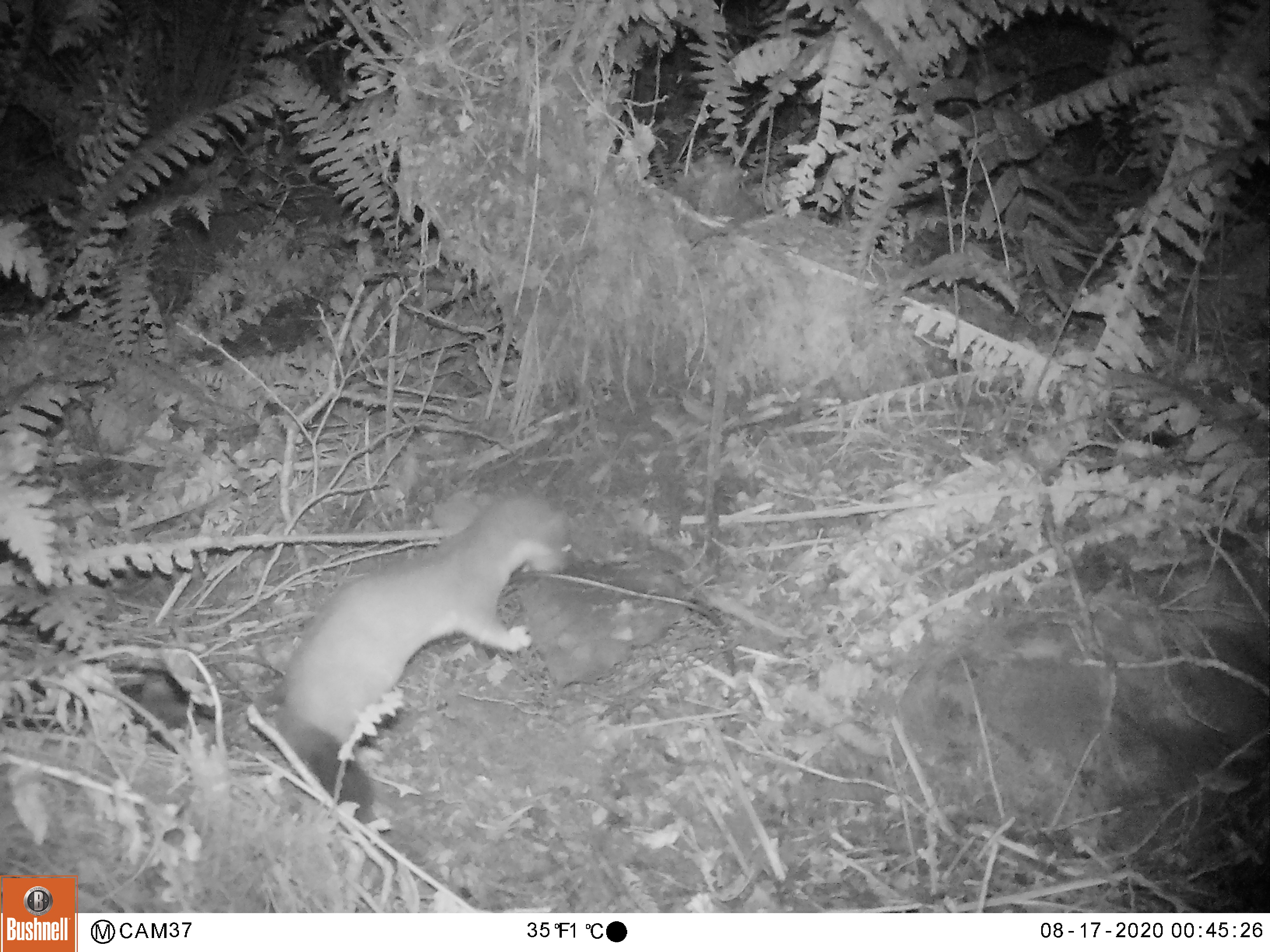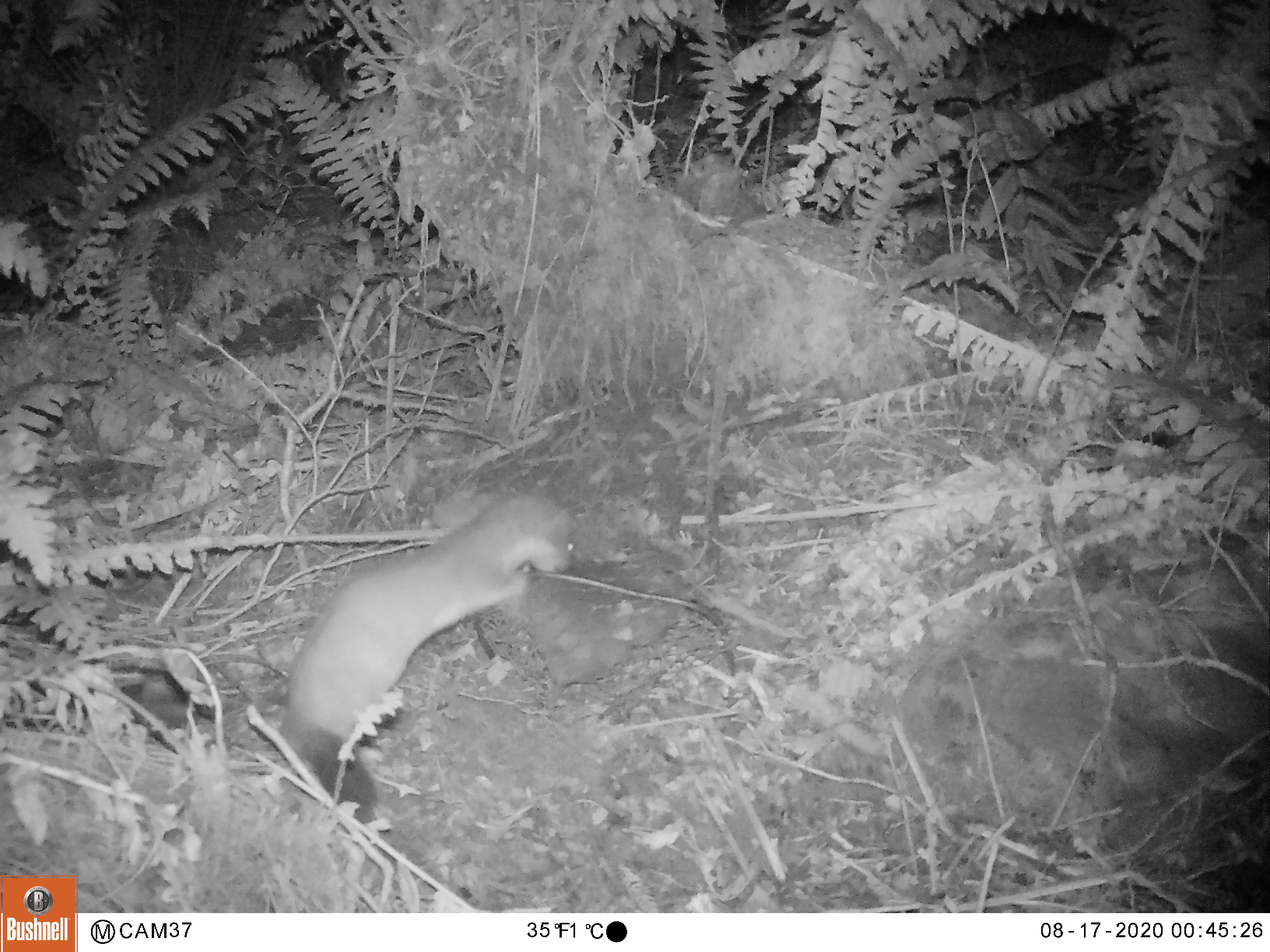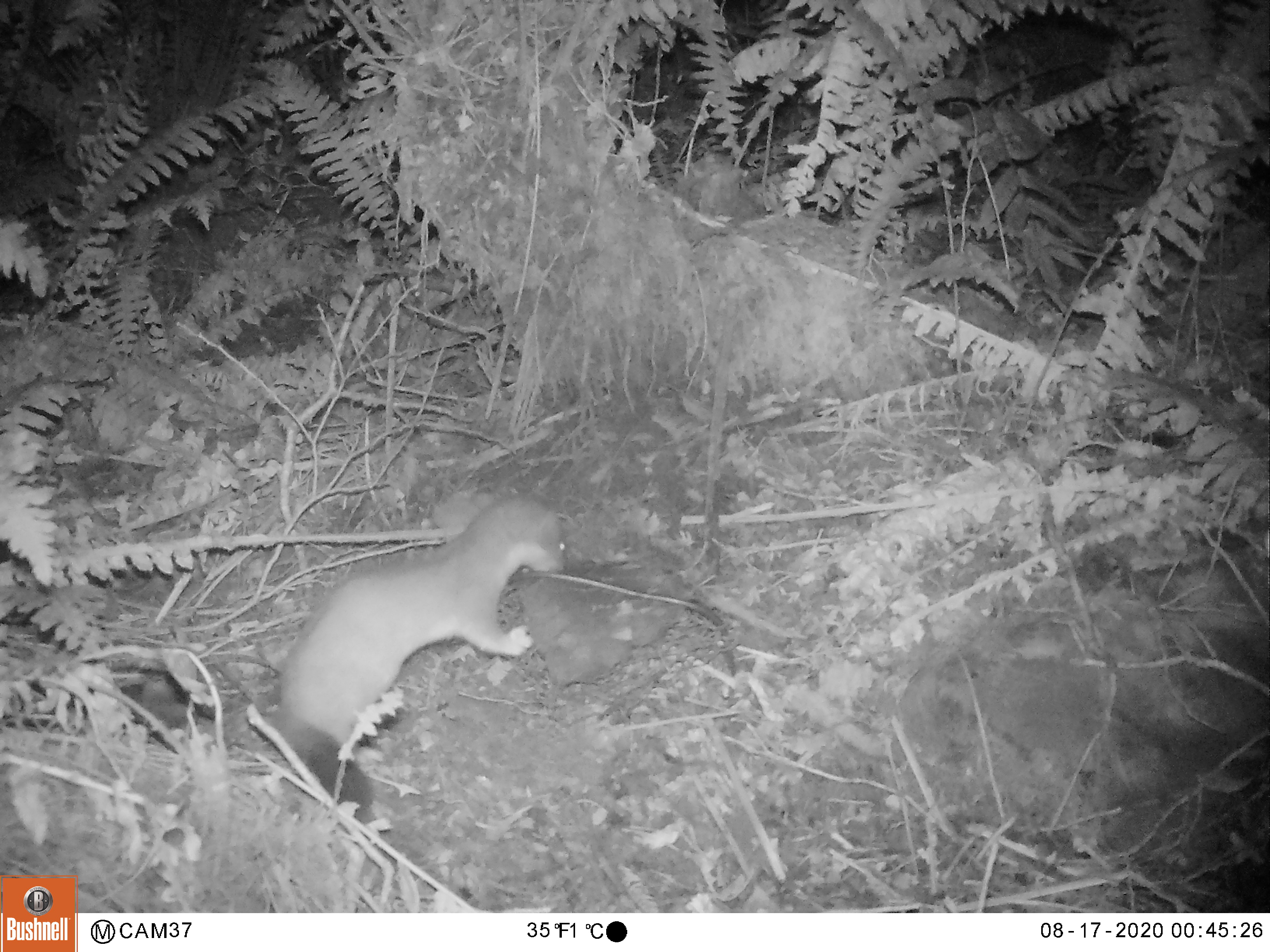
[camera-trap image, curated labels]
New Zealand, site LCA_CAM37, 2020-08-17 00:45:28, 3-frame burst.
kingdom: Animalia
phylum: Chordata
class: Mammalia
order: Carnivora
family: Mustelidae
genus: Mustela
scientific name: Mustela erminea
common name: stoat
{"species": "stoat (Mustela erminea)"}